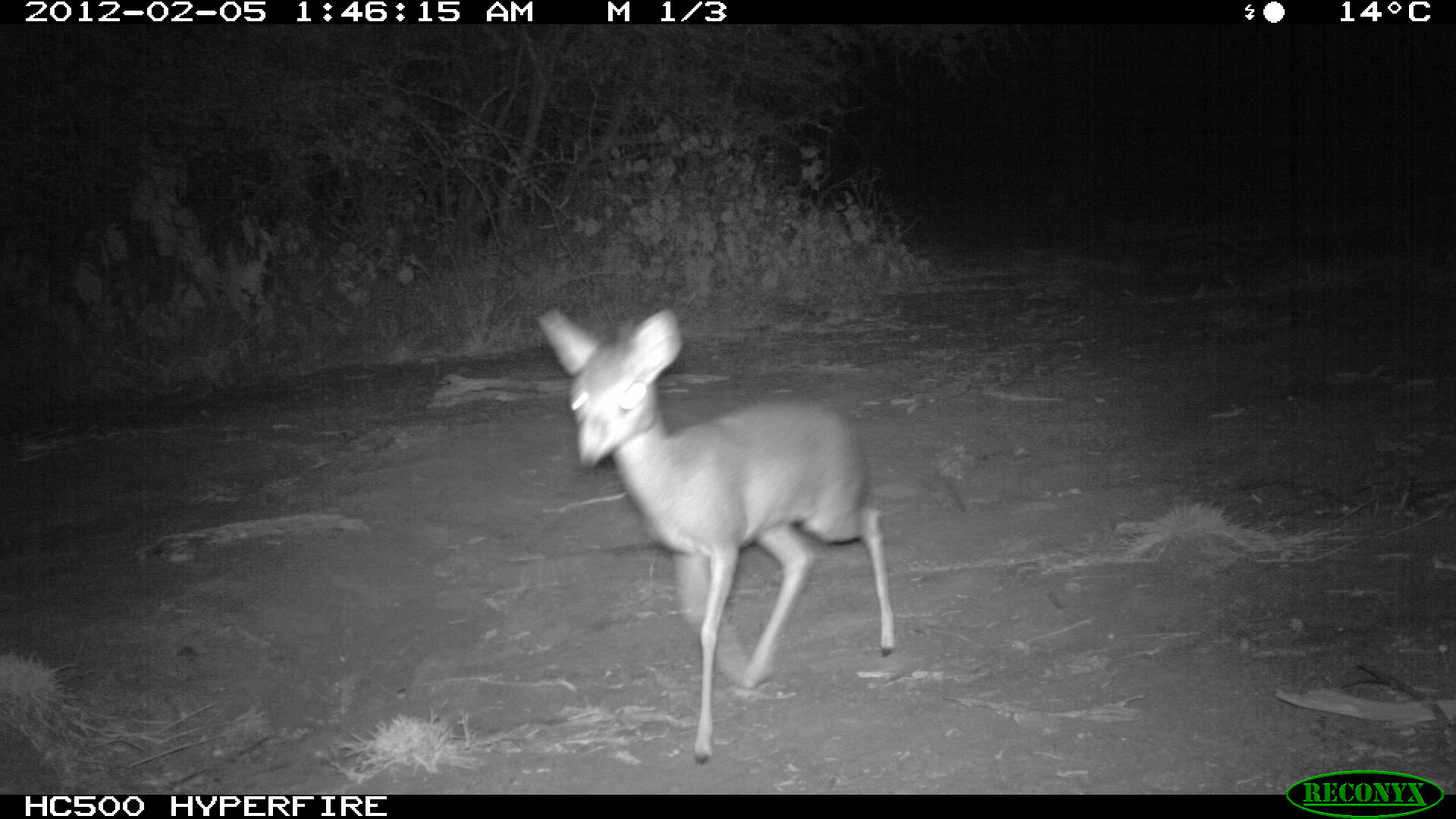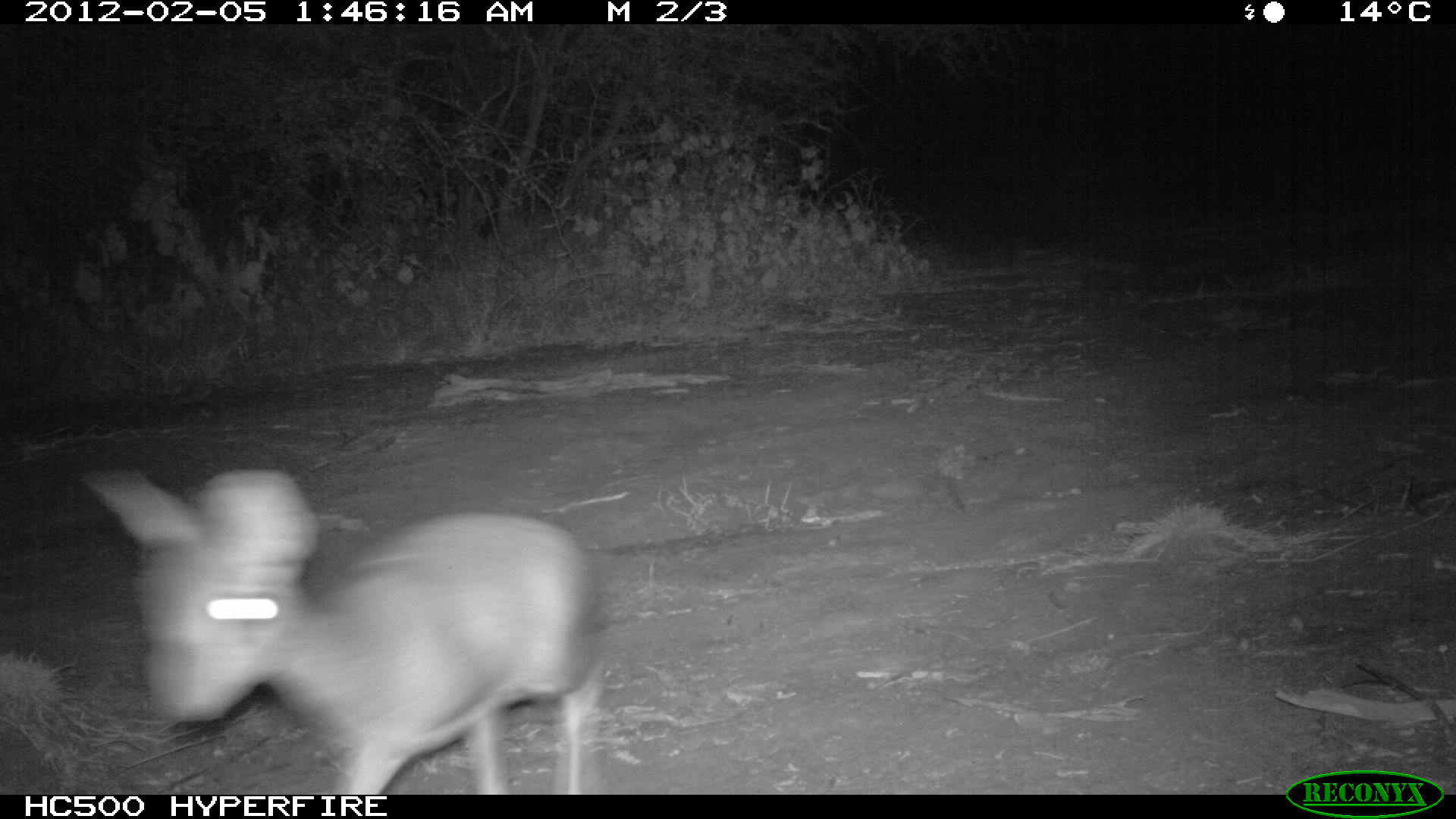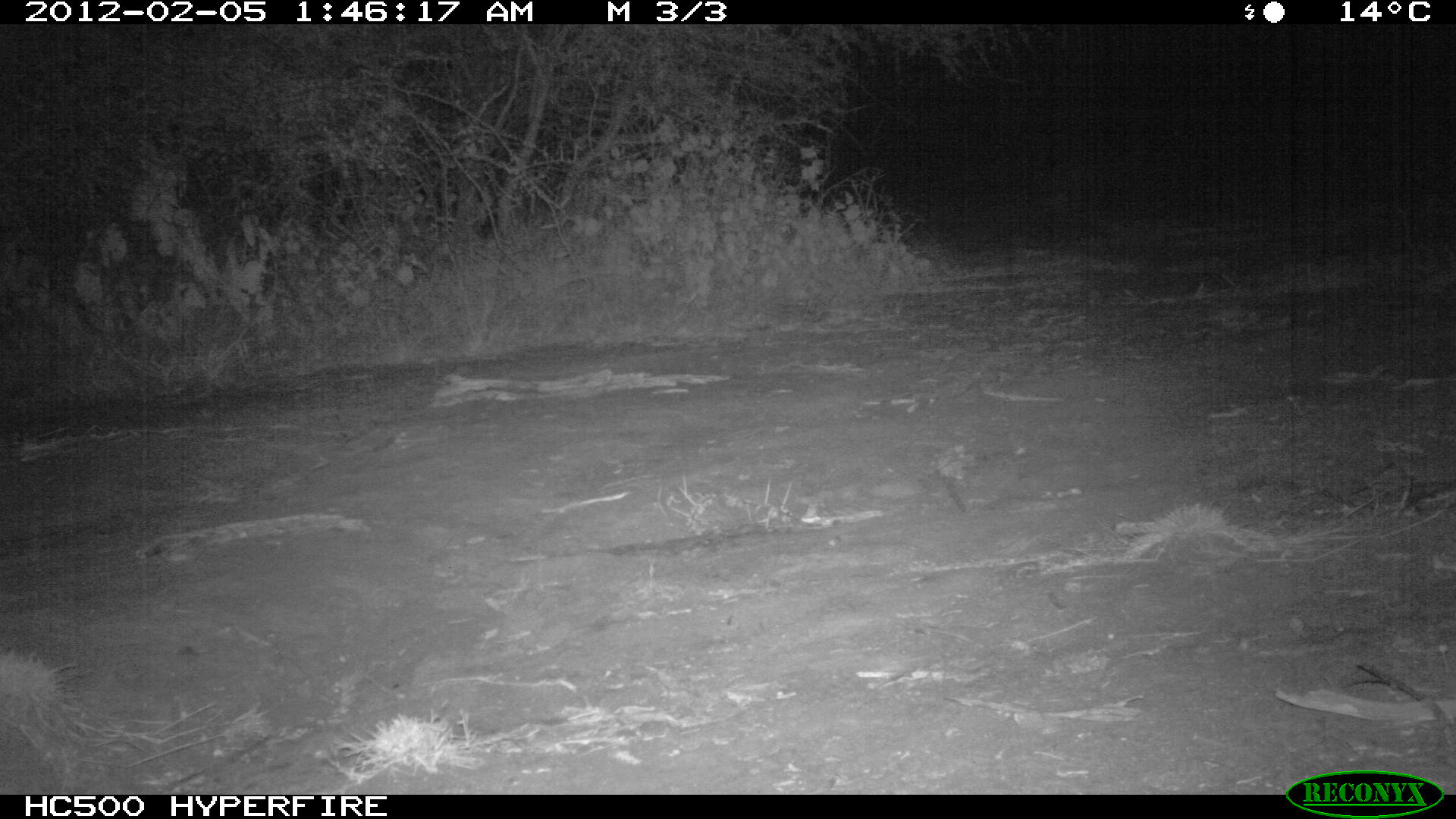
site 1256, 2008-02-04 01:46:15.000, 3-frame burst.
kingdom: Animalia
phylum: Chordata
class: Mammalia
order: Artiodactyla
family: Bovidae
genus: Madoqua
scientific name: Madoqua guentheri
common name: günther's dik-dik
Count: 1.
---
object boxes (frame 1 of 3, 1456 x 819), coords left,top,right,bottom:
madoqua guentheri: 531,290,904,765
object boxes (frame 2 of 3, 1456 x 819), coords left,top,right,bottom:
madoqua guentheri: 77,452,619,793